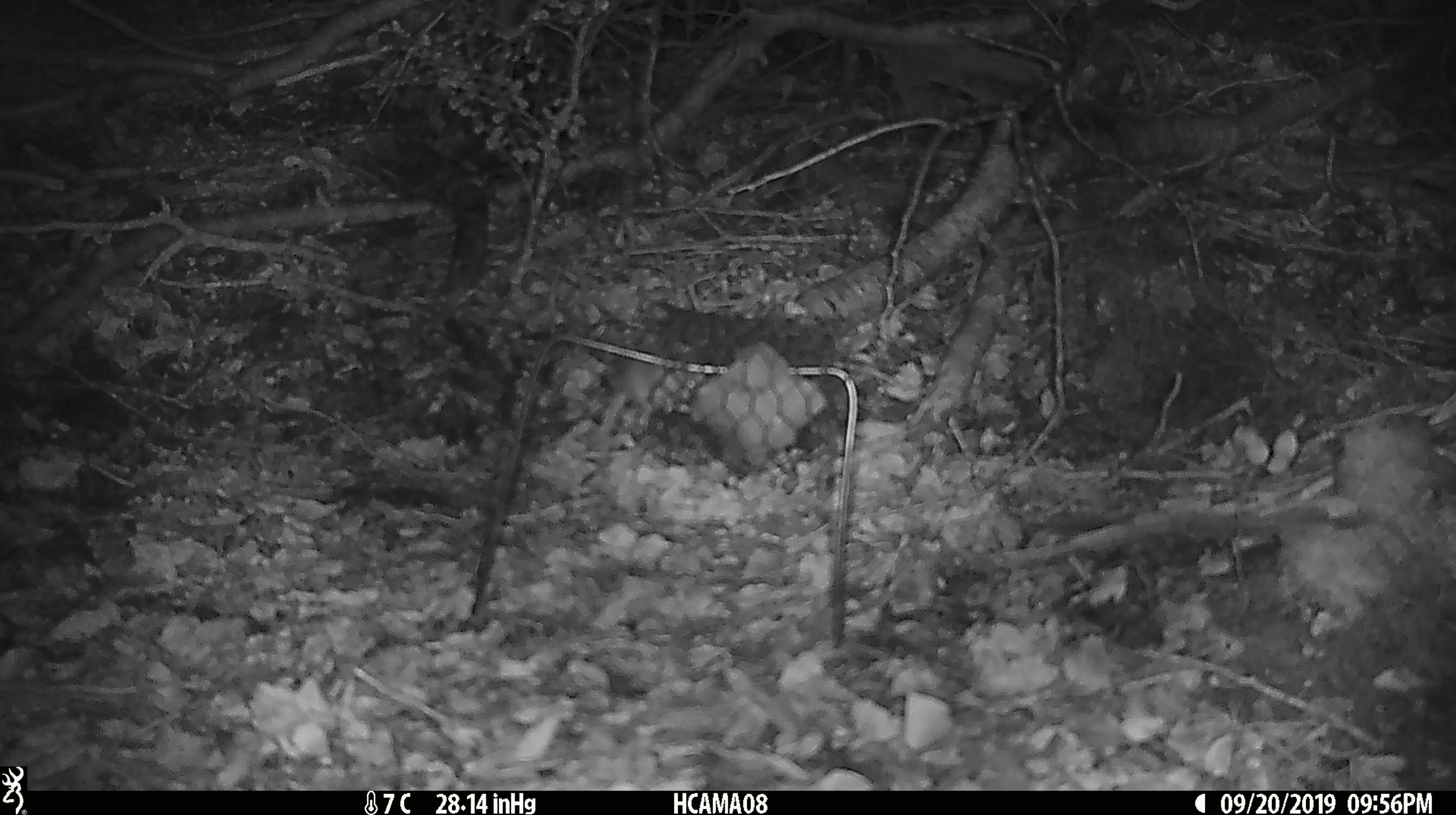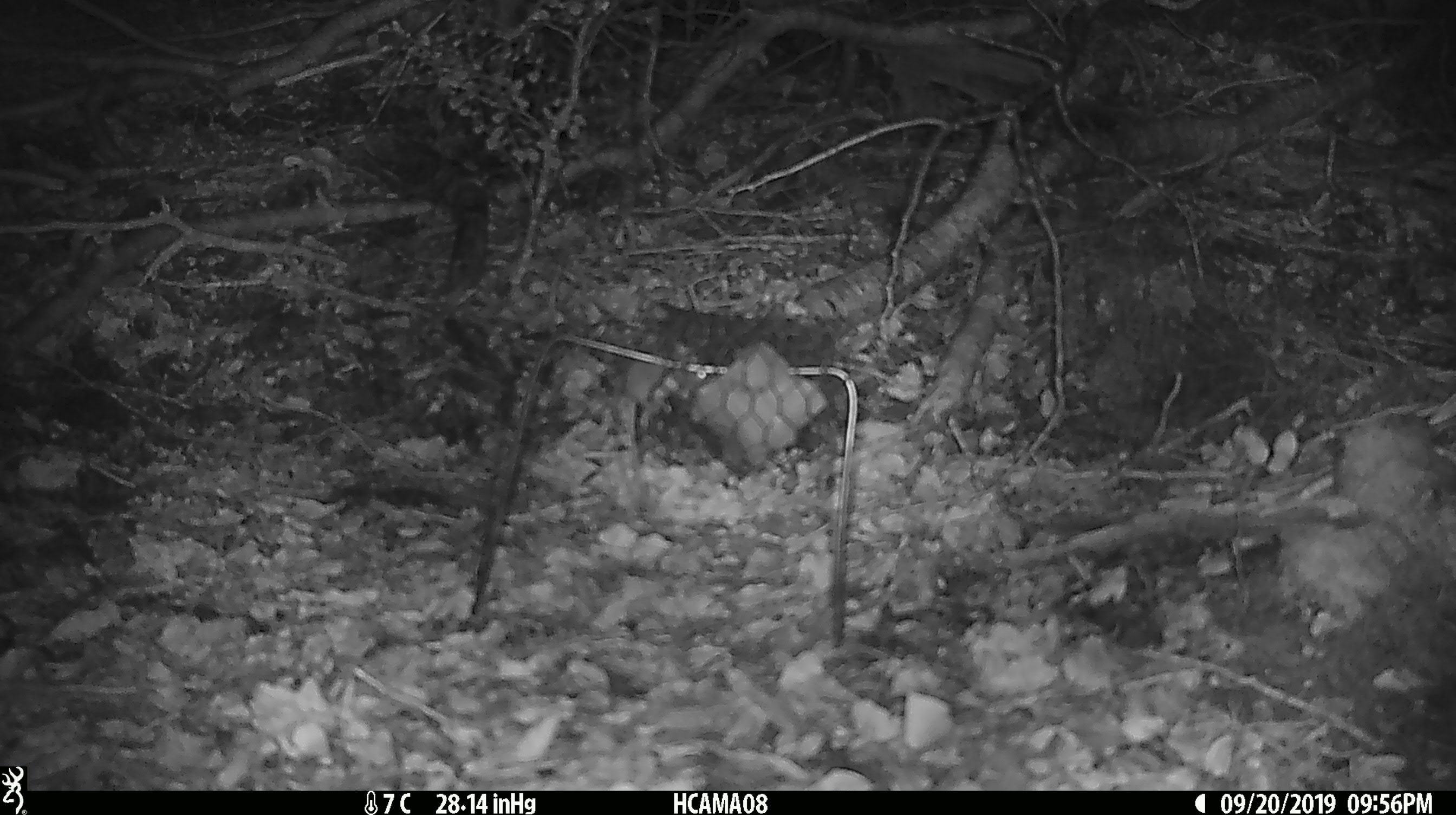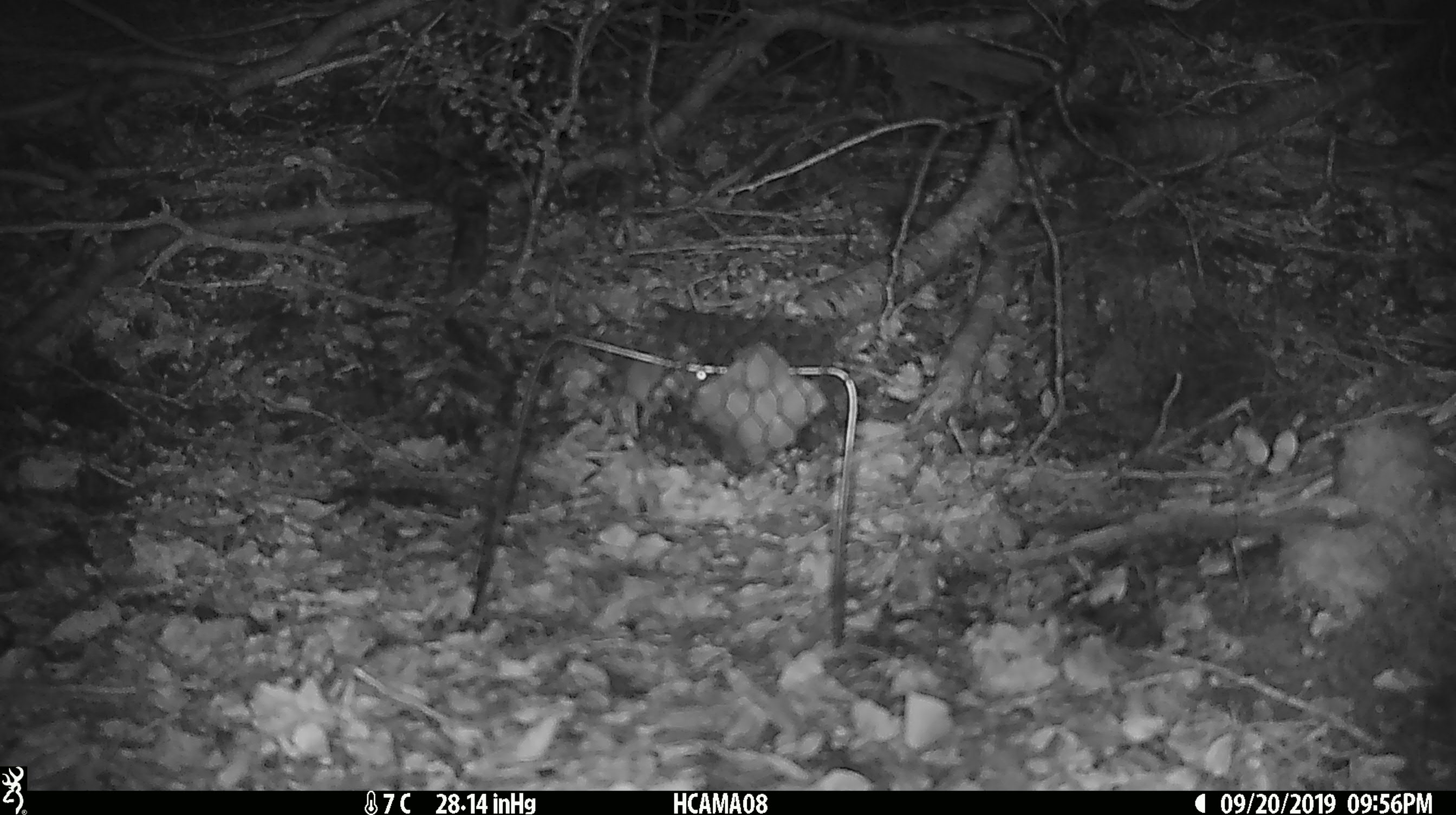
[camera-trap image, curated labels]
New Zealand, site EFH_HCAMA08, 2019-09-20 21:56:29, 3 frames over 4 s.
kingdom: Animalia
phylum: Chordata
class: Mammalia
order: Rodentia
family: Muridae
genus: Mus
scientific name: Mus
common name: mouse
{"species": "mouse (Mus)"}